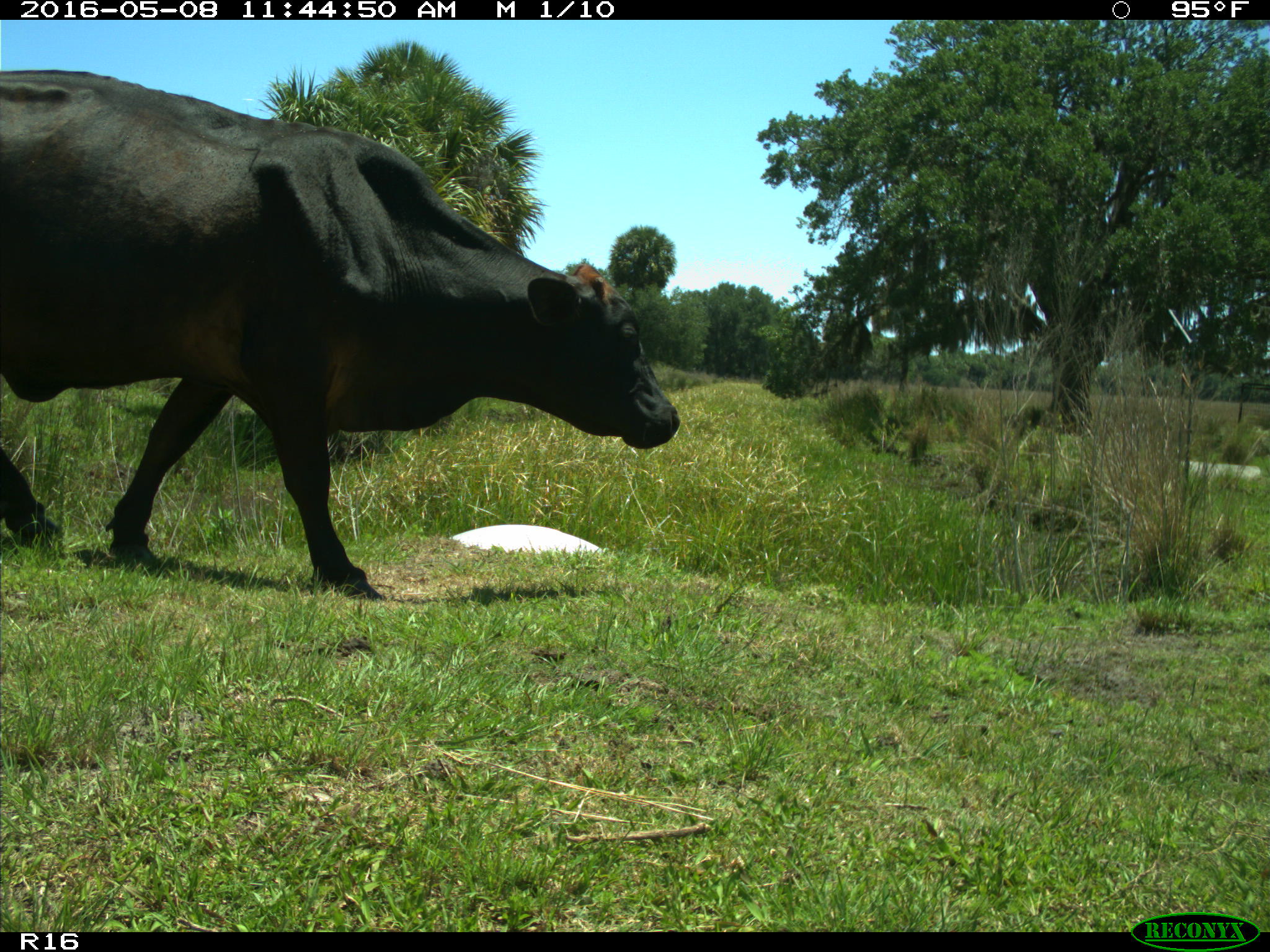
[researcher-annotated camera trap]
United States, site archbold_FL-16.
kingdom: Animalia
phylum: Chordata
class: Mammalia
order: Artiodactyla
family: Bovidae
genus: Bos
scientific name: Bos taurus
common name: domestic cow